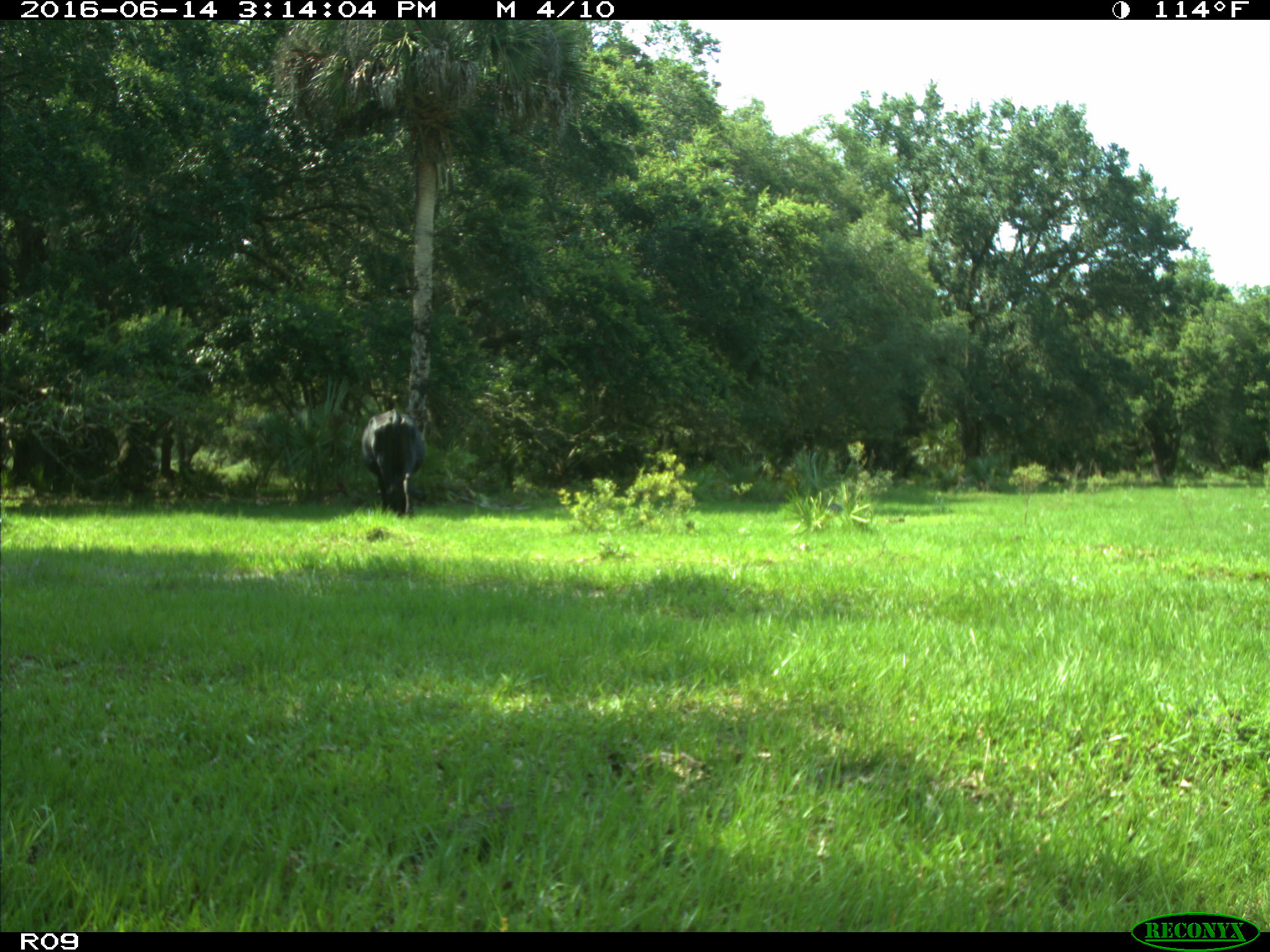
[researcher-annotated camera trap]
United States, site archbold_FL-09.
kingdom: Animalia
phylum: Chordata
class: Mammalia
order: Artiodactyla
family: Bovidae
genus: Bos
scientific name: Bos taurus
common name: domestic cow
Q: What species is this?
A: Bos taurus (domestic cow).